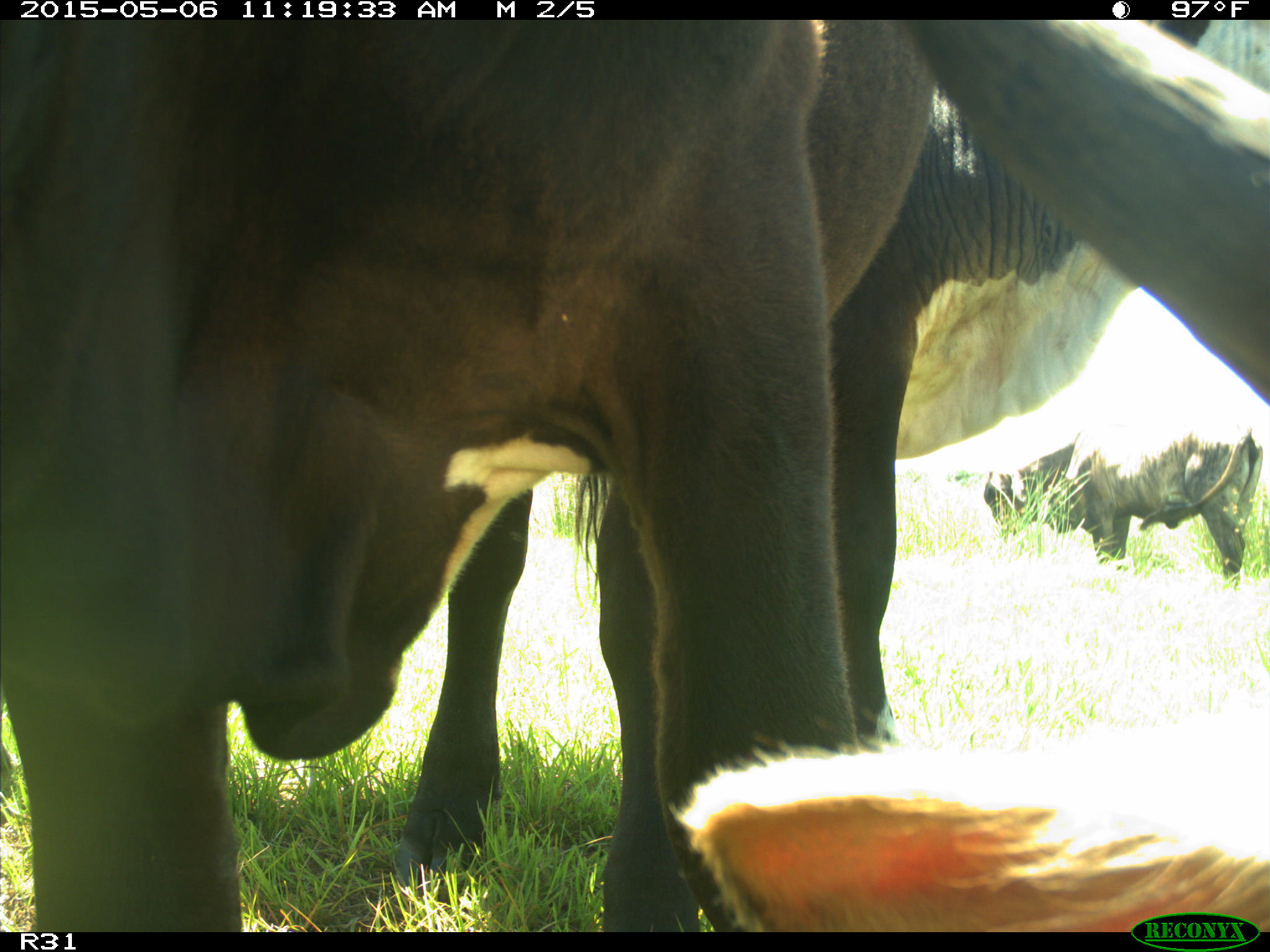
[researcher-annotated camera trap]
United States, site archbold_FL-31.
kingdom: Animalia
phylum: Chordata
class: Mammalia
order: Artiodactyla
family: Bovidae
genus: Bos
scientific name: Bos taurus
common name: domestic cow